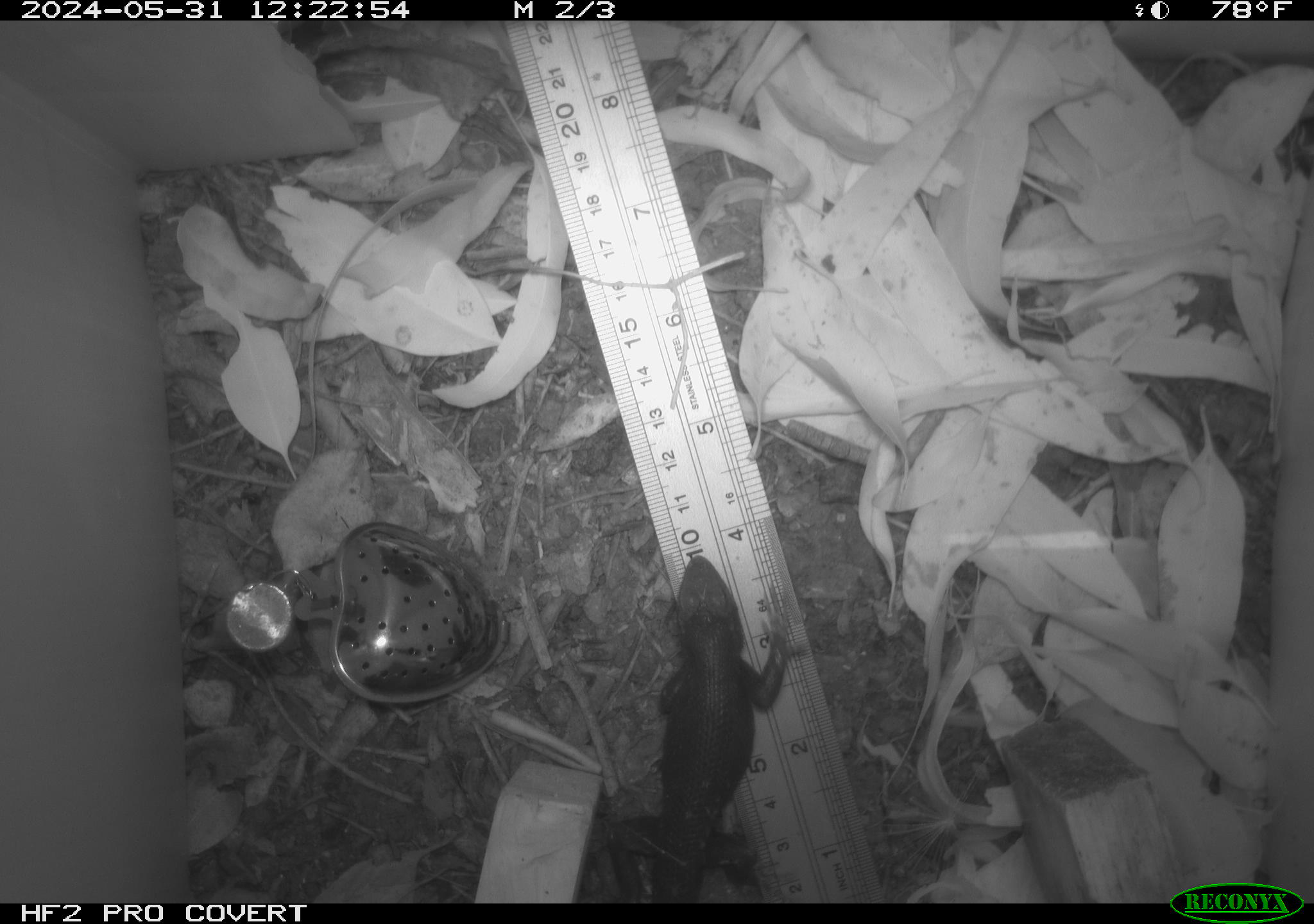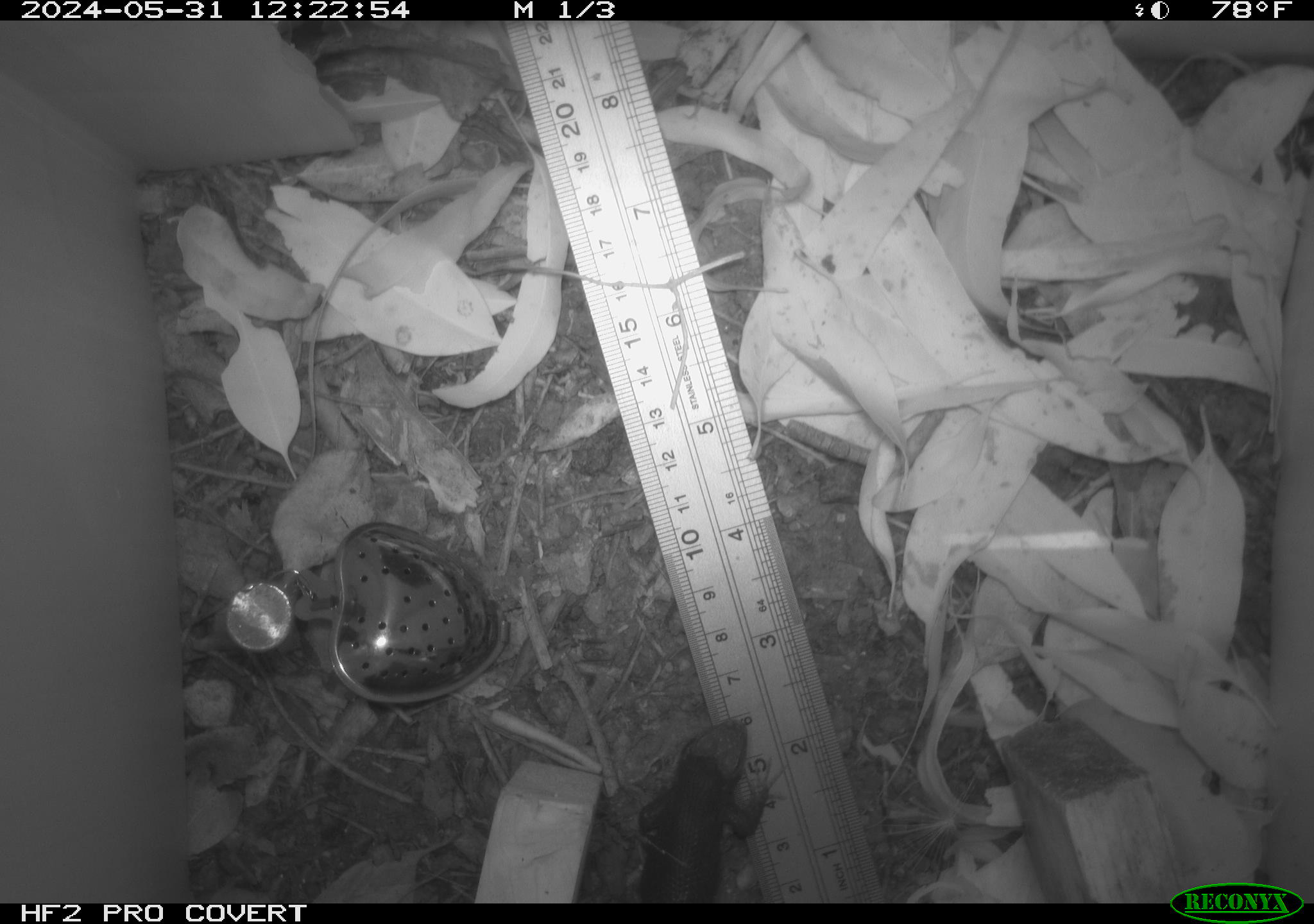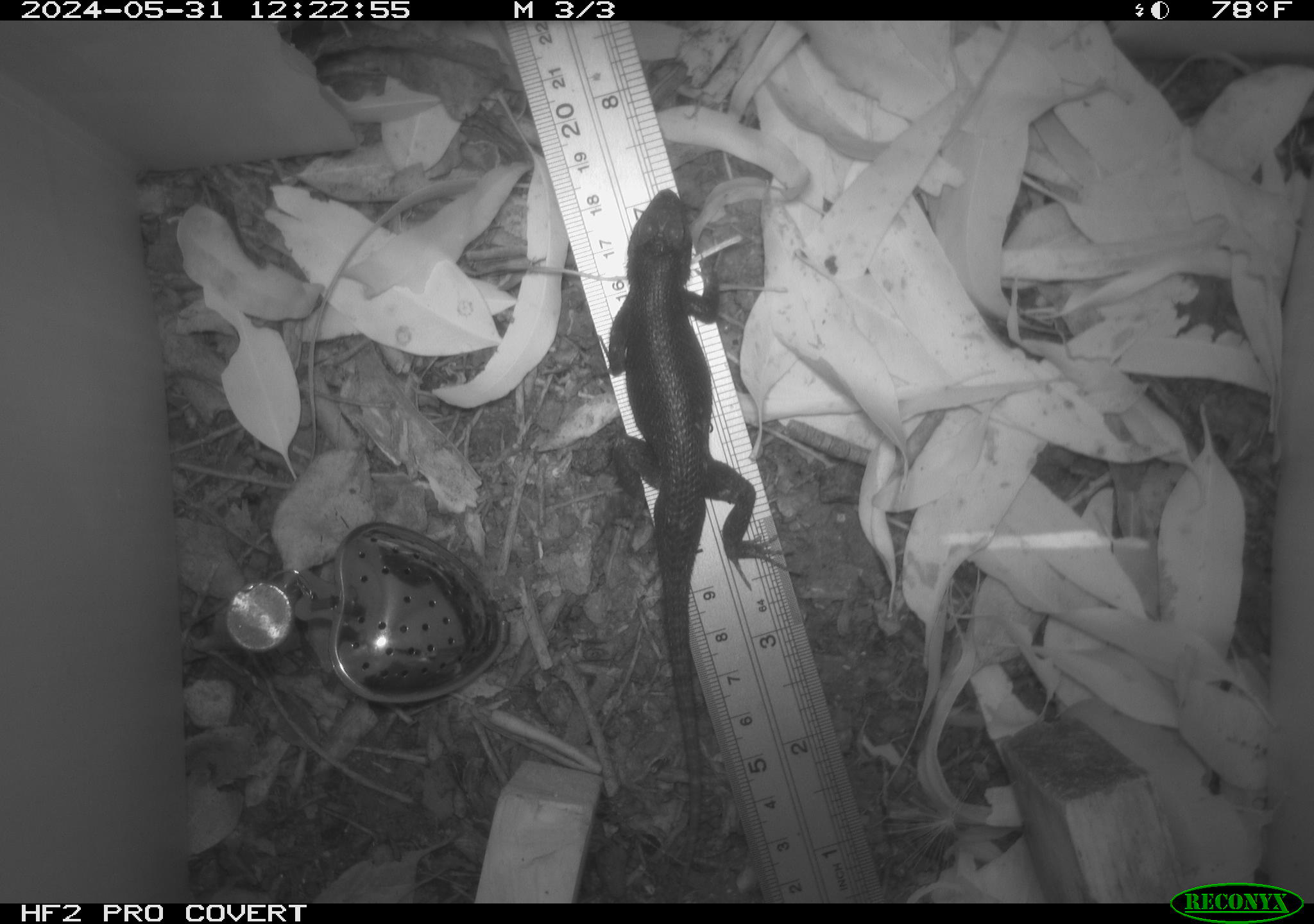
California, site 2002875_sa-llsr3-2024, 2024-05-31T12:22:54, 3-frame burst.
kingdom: Animalia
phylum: Chordata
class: Reptilia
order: Squamata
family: Phrynosomatidae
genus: Sceloporus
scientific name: Sceloporus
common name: spiny lizards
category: sceloporus species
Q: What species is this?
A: Sceloporus species (spiny lizards) (Sceloporus).